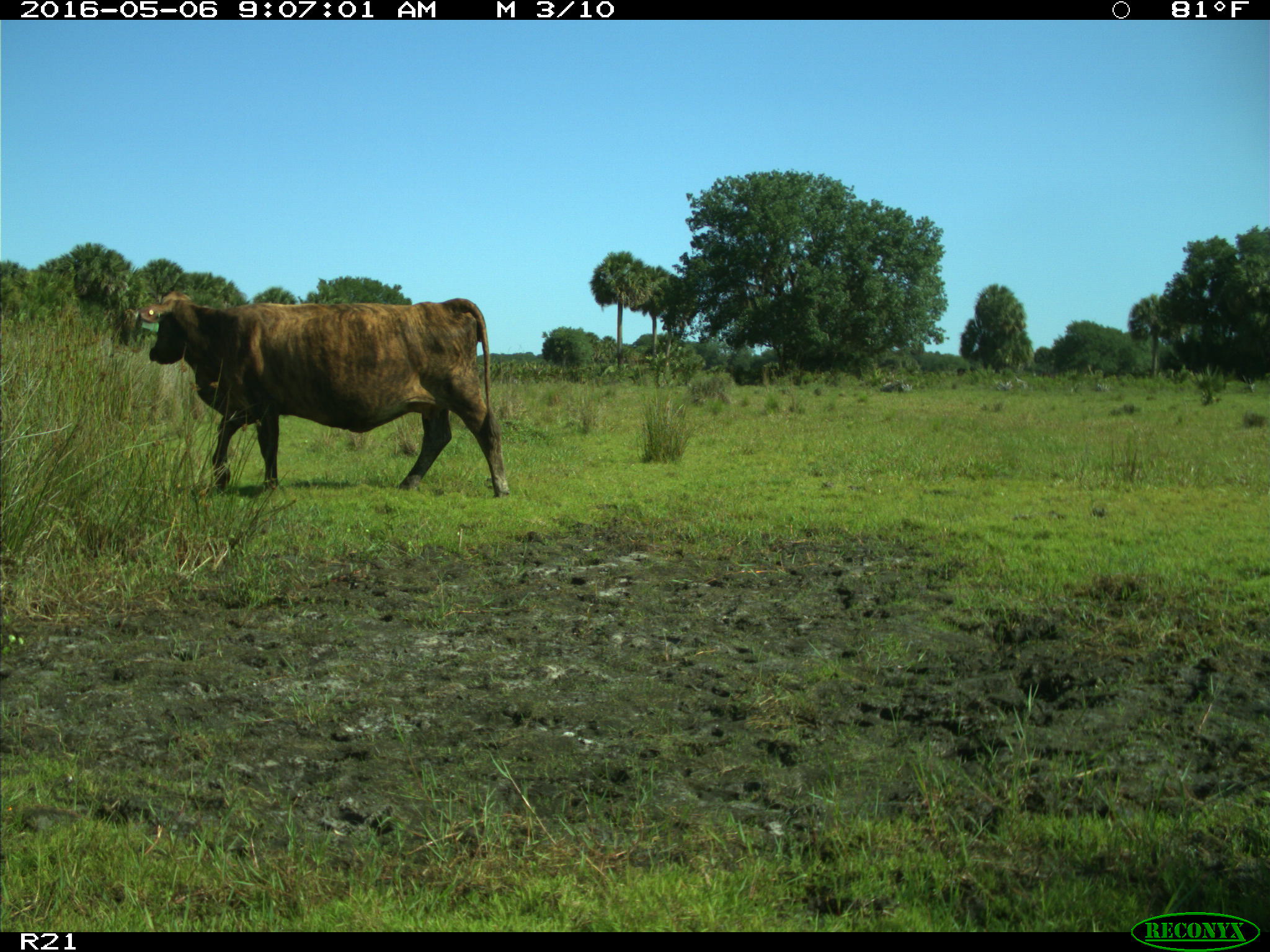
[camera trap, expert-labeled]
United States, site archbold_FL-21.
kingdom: Animalia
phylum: Chordata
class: Mammalia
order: Artiodactyla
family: Bovidae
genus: Bos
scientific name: Bos taurus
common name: domestic cow